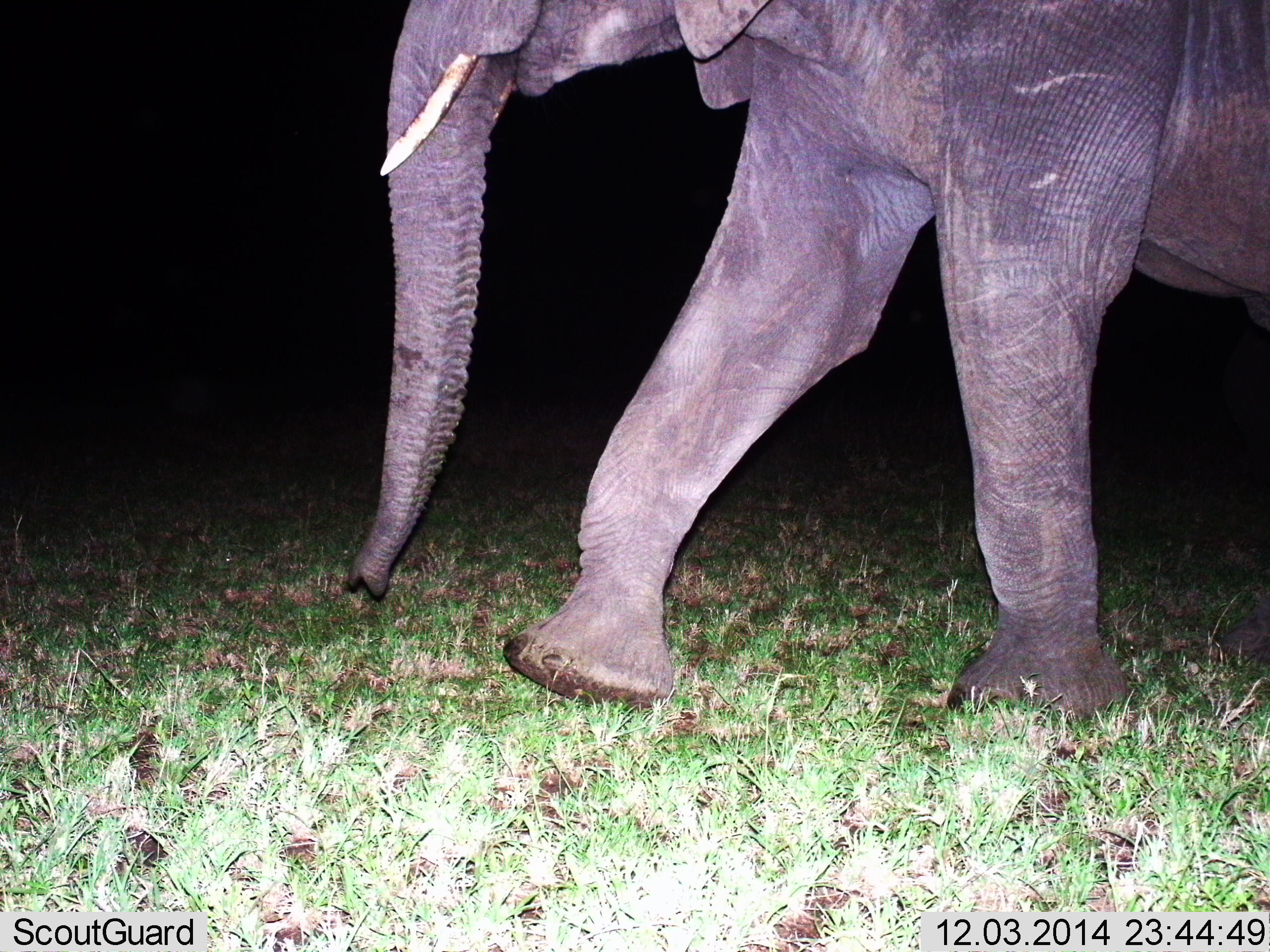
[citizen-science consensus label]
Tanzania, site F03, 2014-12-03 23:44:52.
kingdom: Animalia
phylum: Chordata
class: Mammalia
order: Proboscidea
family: Elephantidae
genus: Loxodonta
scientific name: Loxodonta africana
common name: african bush elephant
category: elephant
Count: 1.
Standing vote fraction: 10%.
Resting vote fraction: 0%.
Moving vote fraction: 90%.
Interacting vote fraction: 0%.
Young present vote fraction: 0%.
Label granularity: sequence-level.